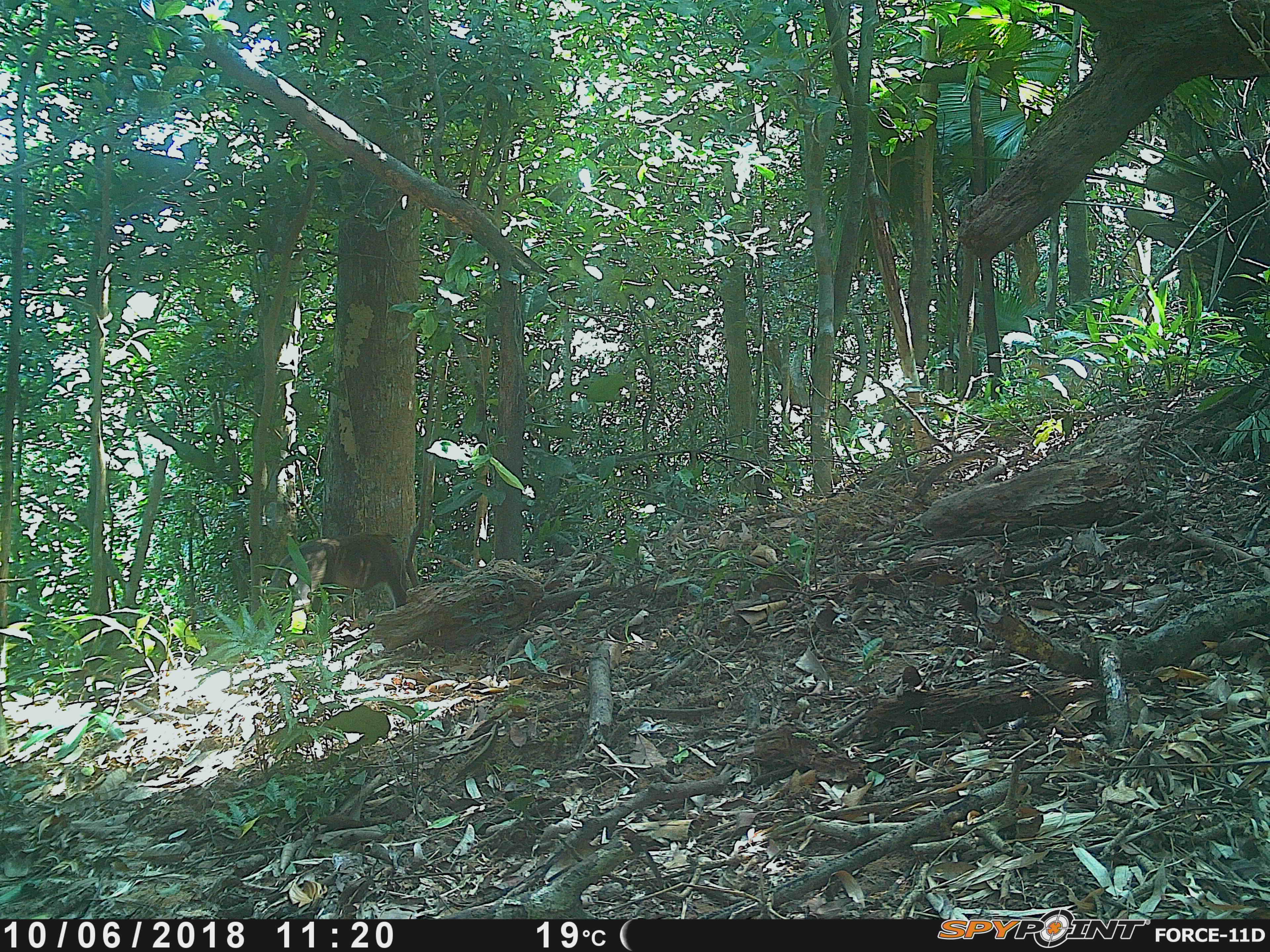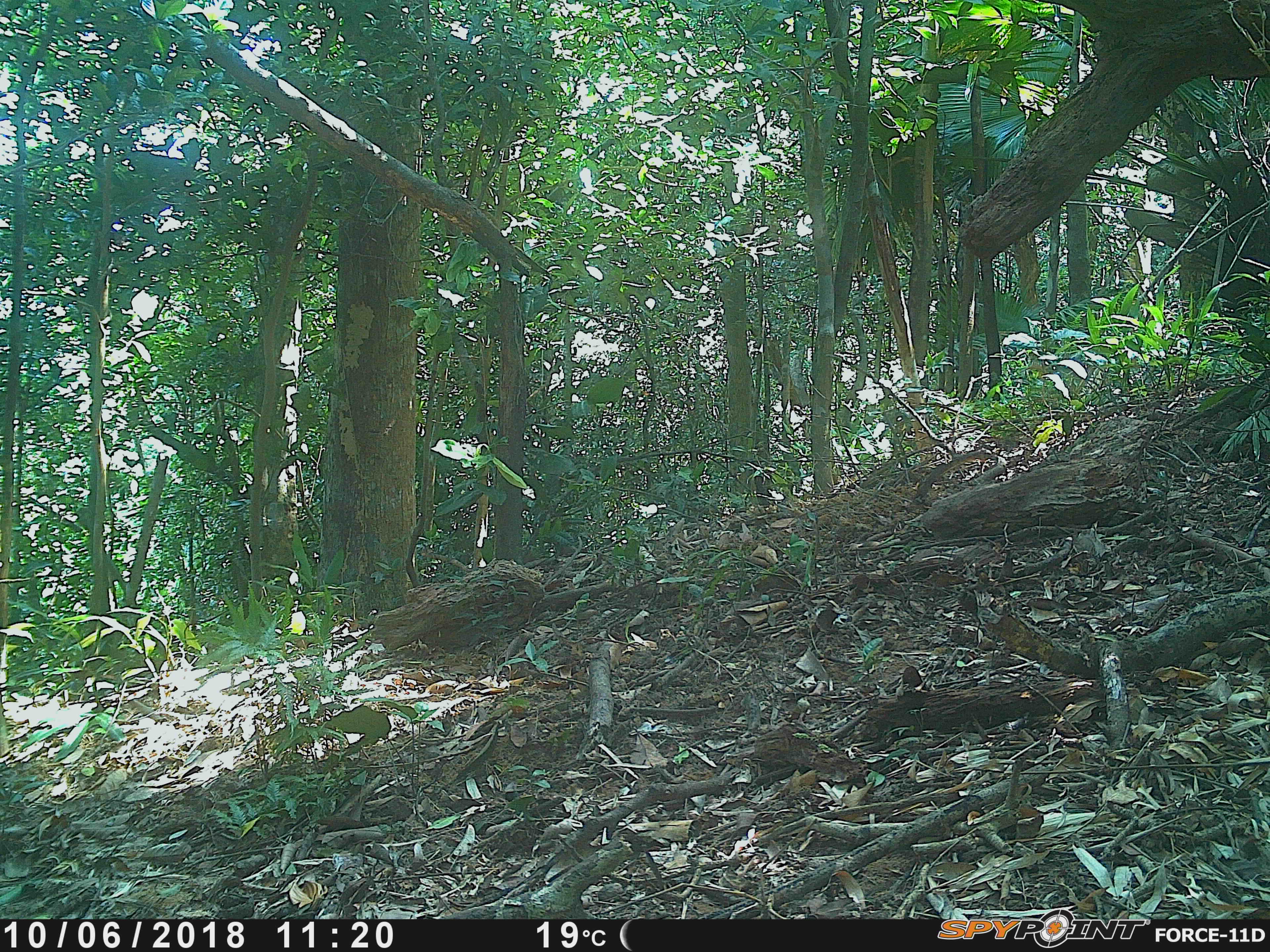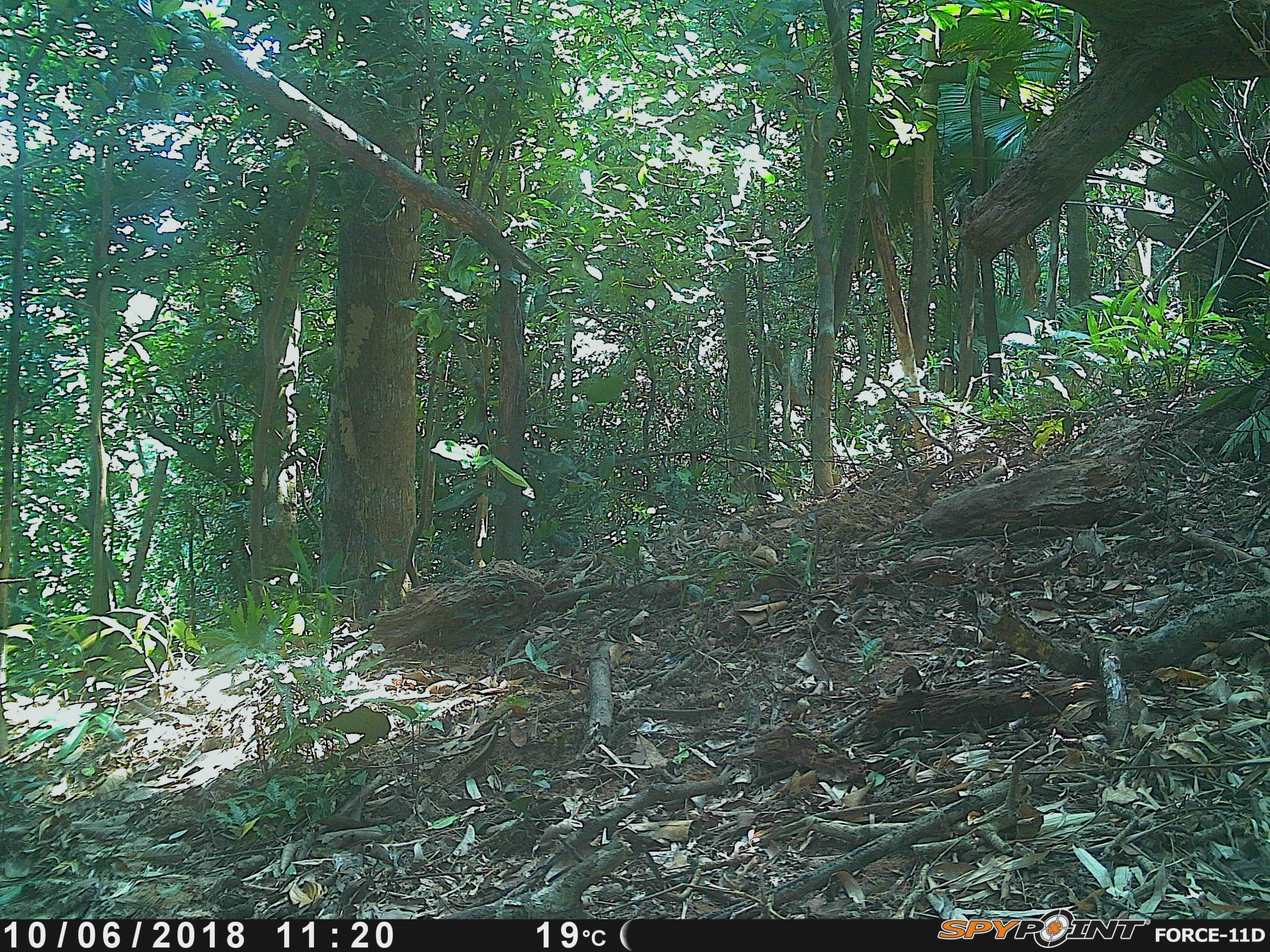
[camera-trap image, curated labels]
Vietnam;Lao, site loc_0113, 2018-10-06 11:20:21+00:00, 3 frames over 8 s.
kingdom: Animalia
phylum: Chordata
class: Mammalia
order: Primates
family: Cercopithecidae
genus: Macaca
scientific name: Macaca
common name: macaques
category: assam or rhesus macaque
Assam or rhesus macaque (macaques) (Macaca). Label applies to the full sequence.